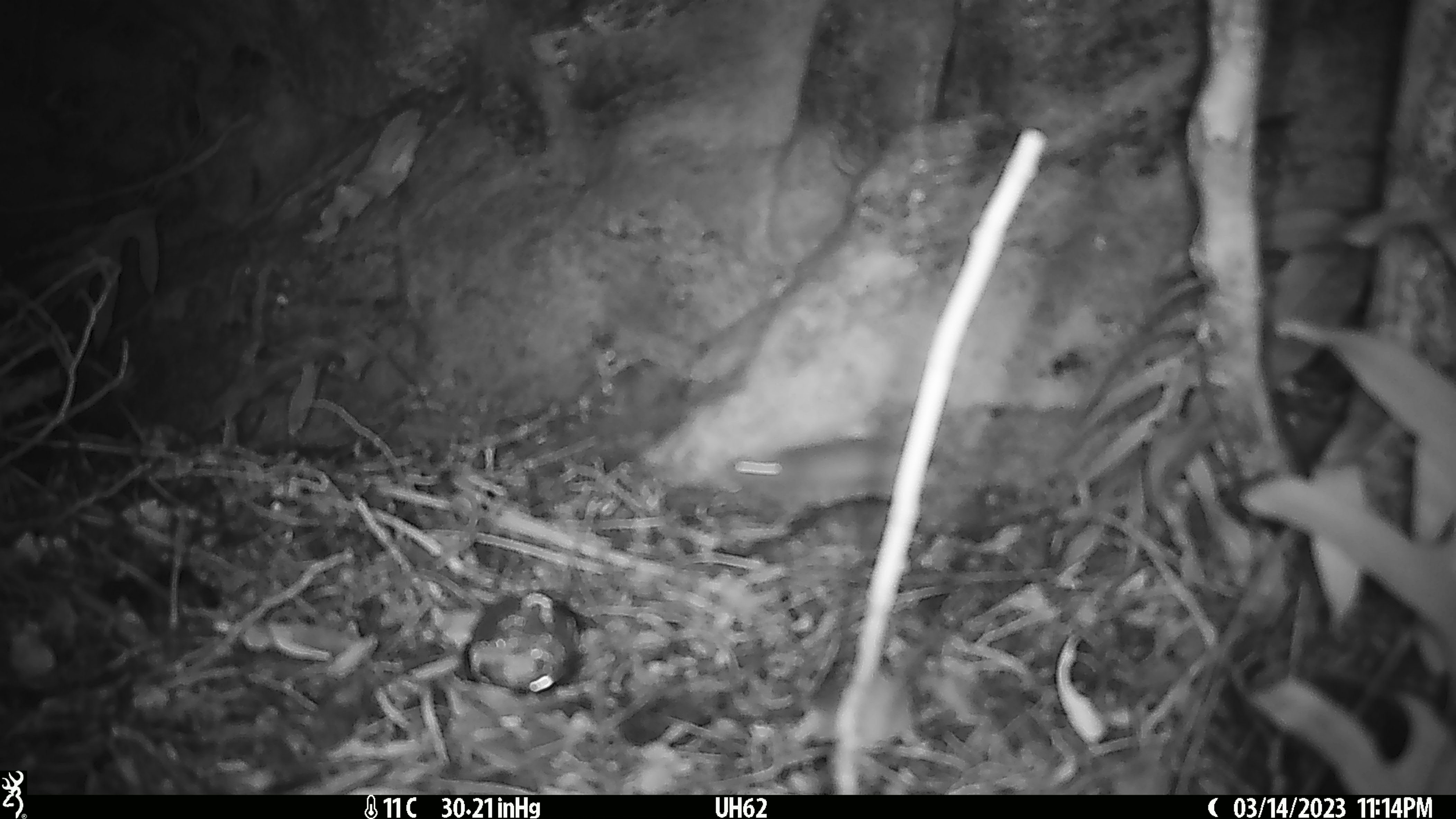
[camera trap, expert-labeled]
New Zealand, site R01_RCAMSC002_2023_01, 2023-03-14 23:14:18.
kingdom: Animalia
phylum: Chordata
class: Mammalia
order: Rodentia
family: Muridae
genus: Mus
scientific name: Mus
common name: mouse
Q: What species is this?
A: Mouse (Mus).